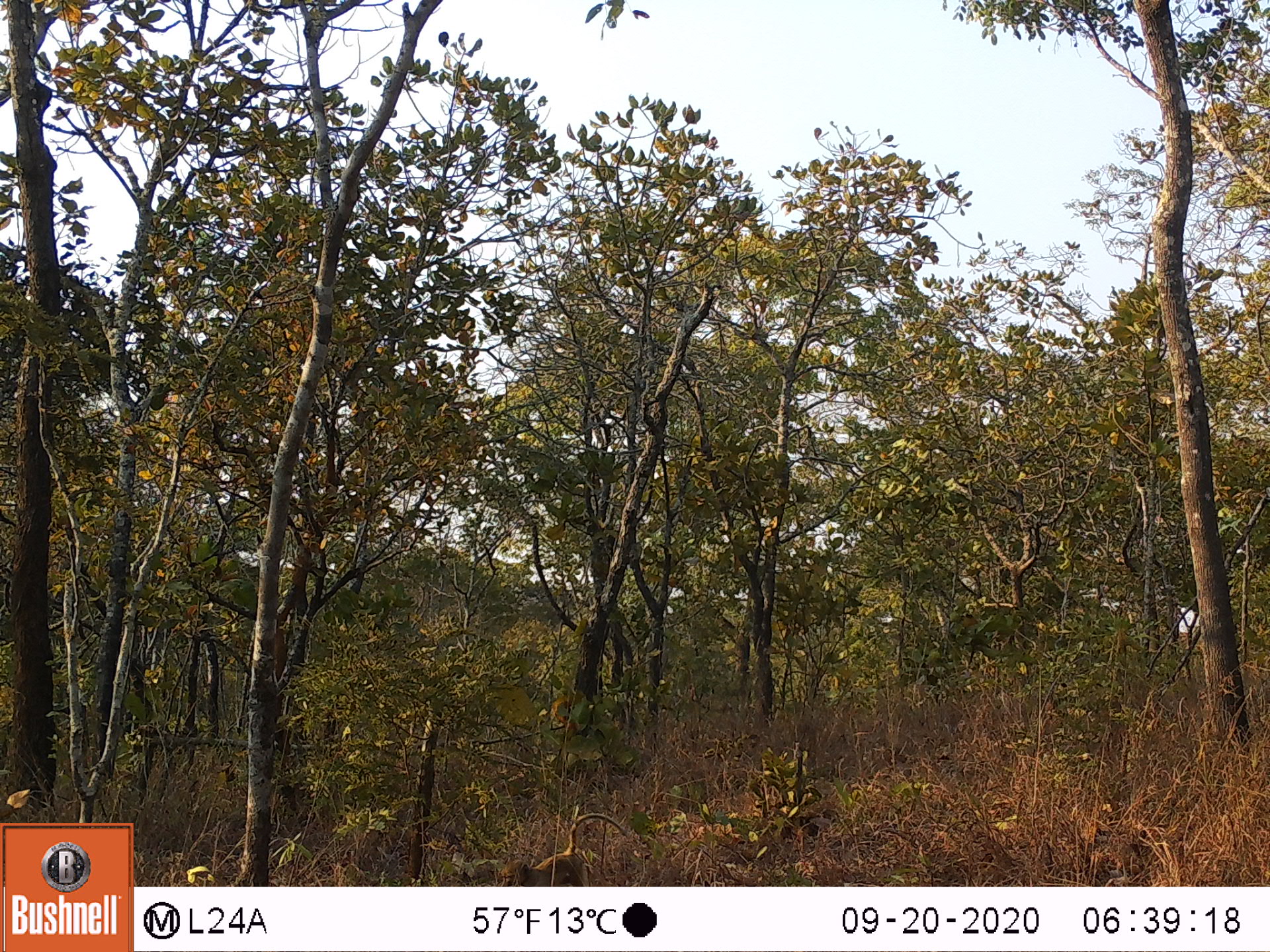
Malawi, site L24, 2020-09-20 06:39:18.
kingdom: Animalia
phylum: Chordata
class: Mammalia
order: Primates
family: Cercopithecidae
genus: Papio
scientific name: Papio cynocephalus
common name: yellow baboon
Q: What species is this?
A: Yellow baboon (Papio cynocephalus).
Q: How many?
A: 1.